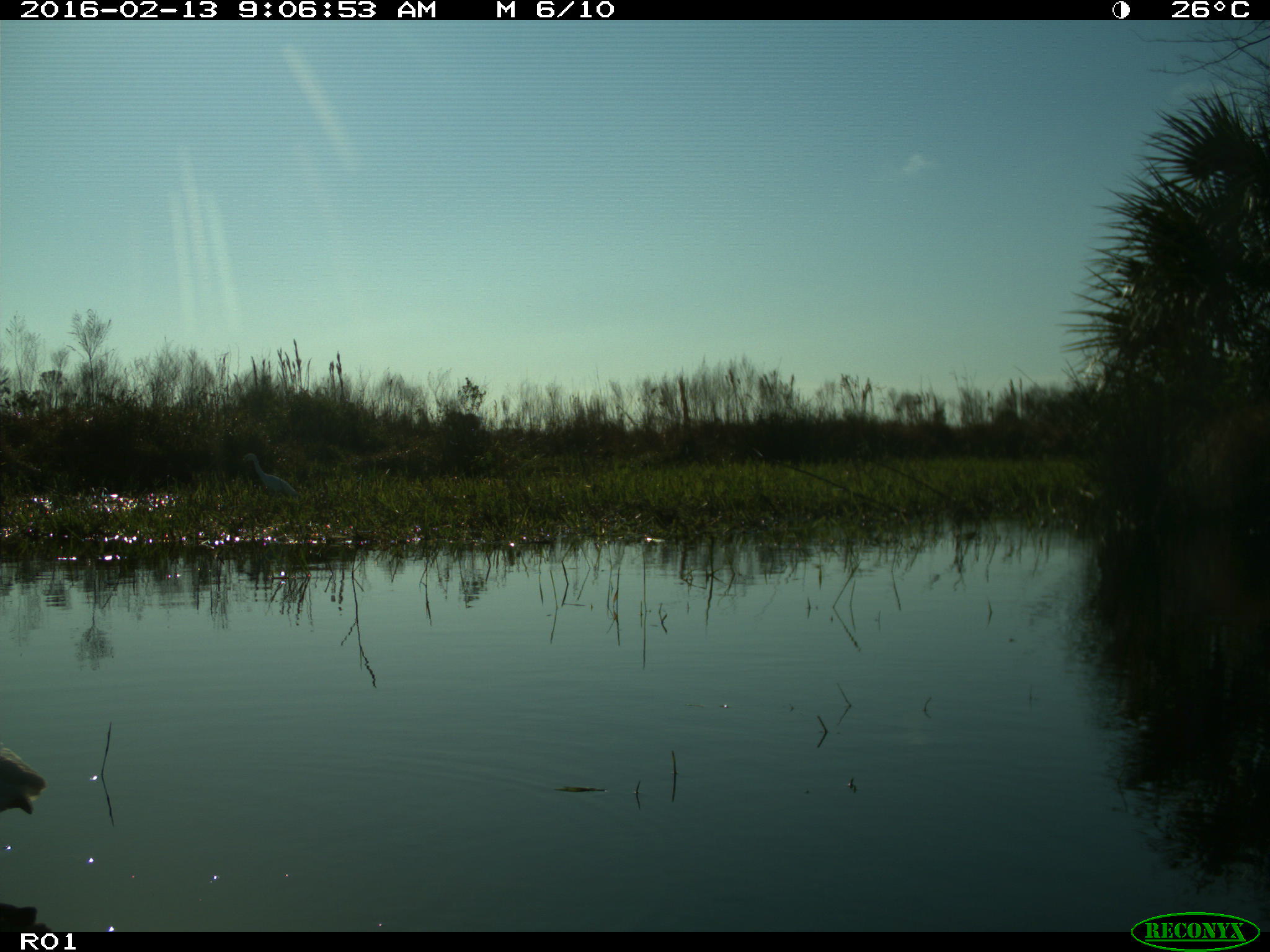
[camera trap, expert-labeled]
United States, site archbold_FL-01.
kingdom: Animalia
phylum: Chordata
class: Aves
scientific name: Aves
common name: birds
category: unidentified bird